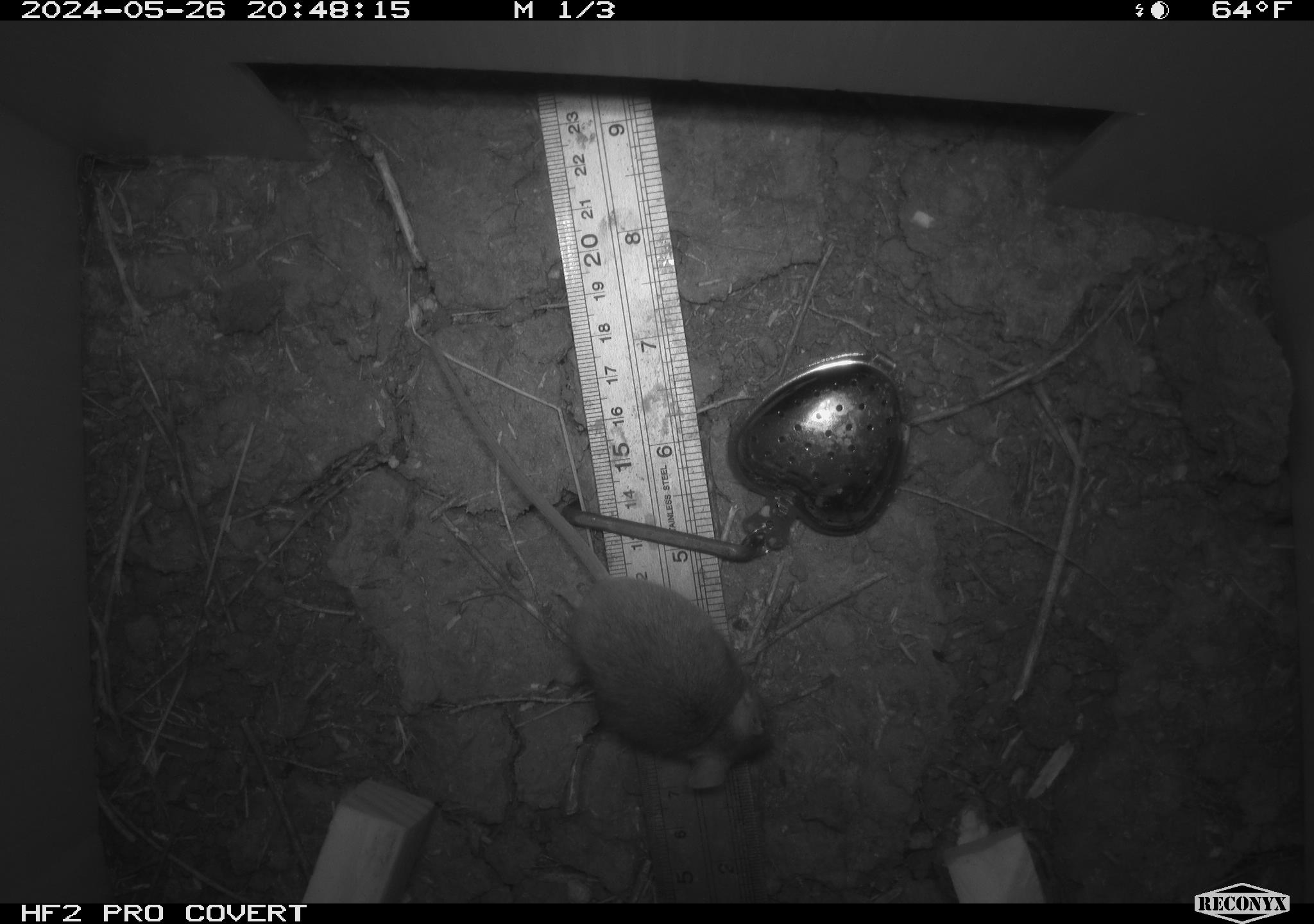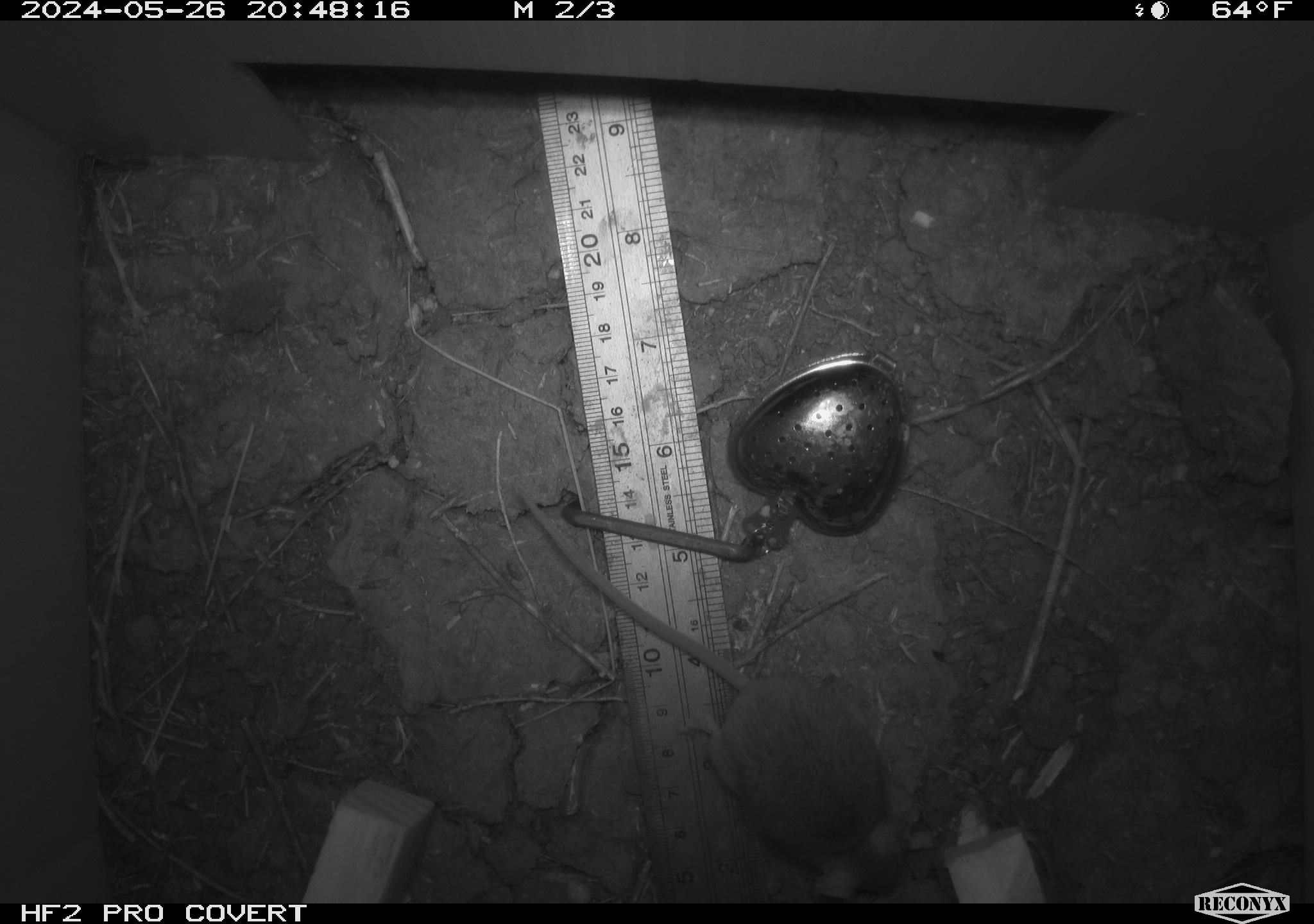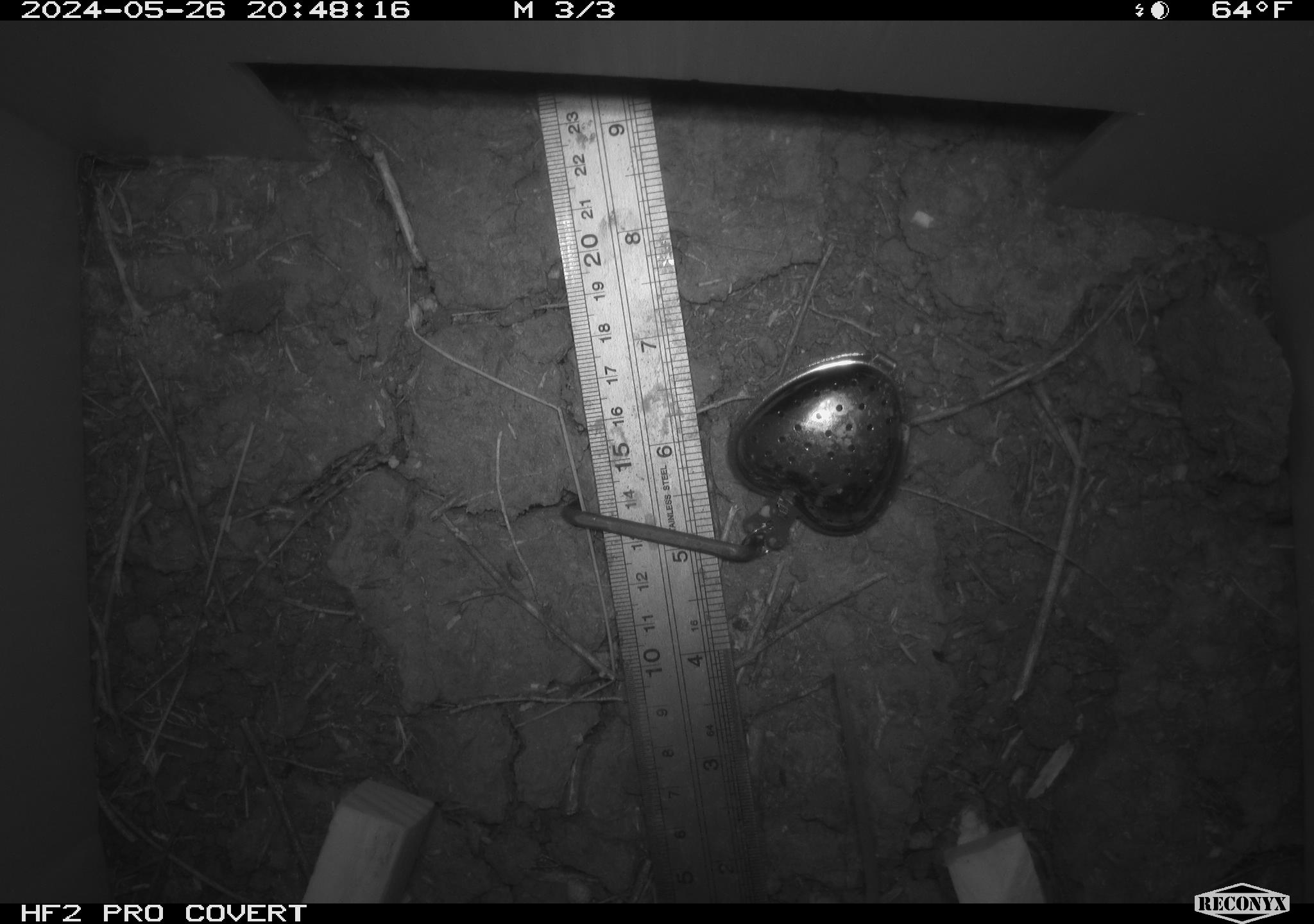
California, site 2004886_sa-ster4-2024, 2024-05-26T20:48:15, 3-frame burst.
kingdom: Animalia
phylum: Chordata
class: Mammalia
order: Rodentia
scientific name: Rodentia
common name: mouse species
Mouse species (Rodentia).